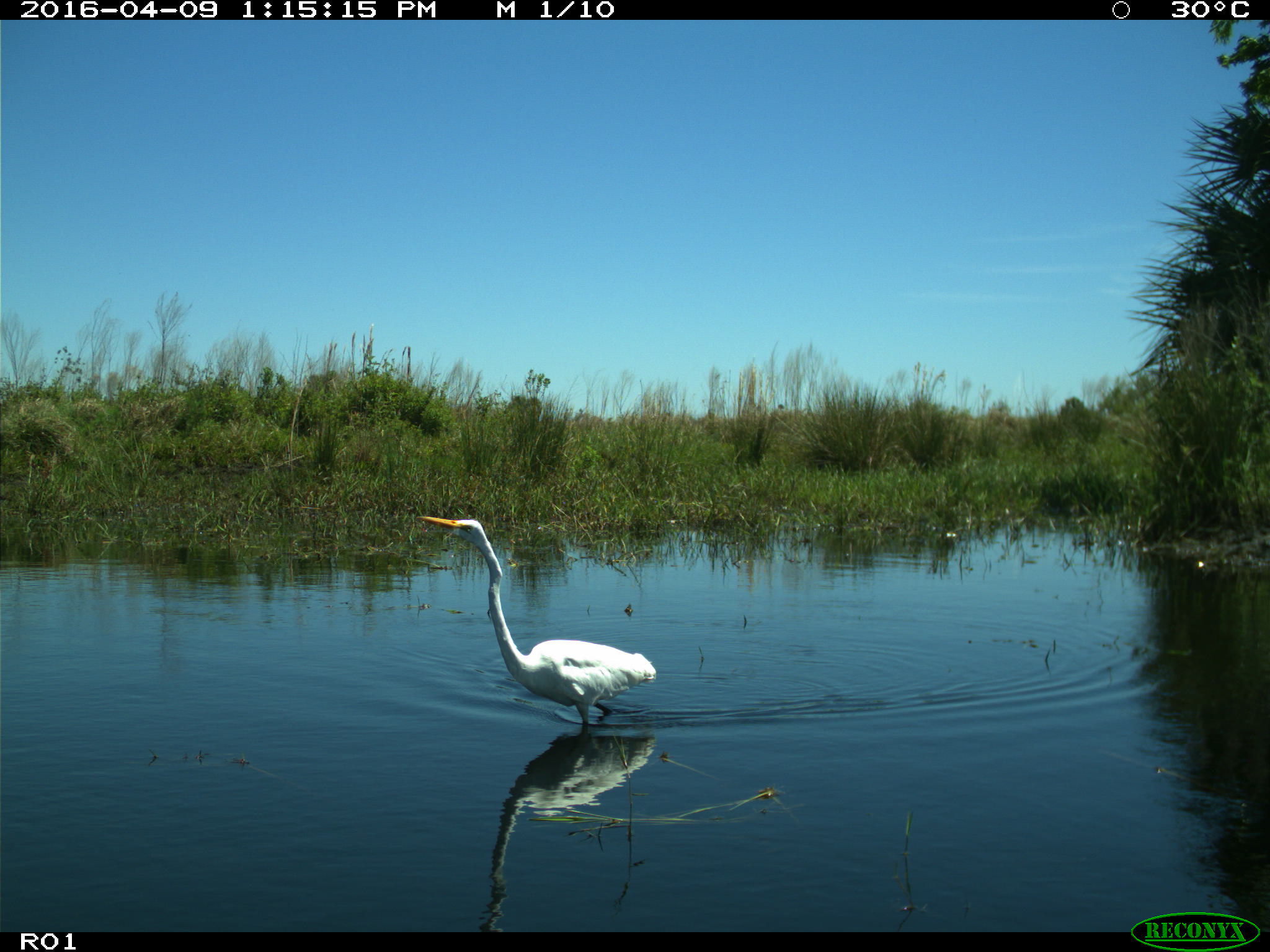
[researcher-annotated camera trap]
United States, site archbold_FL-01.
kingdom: Animalia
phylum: Chordata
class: Aves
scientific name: Aves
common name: birds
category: unidentified bird